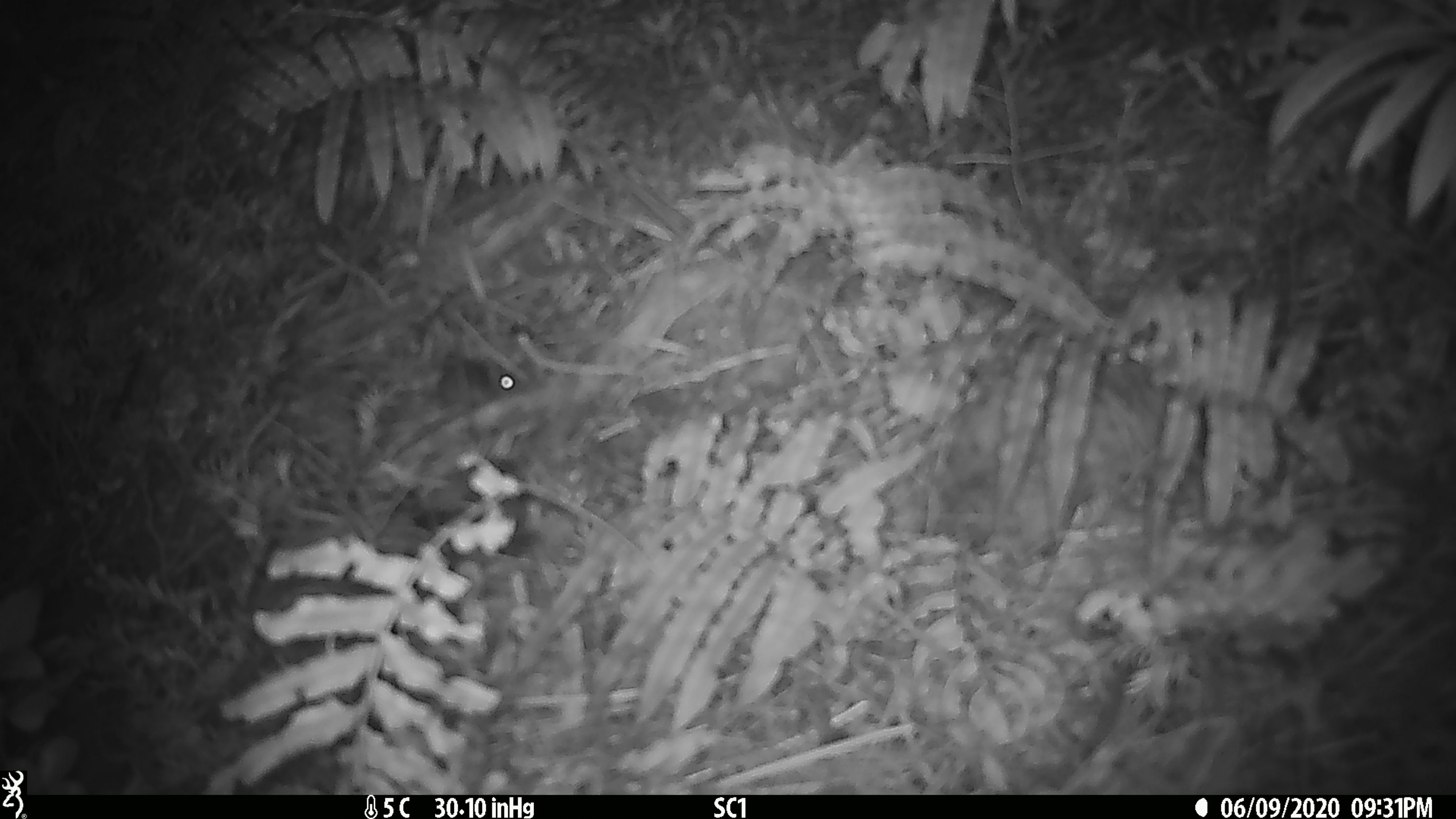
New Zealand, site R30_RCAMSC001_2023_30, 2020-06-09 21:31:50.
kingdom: Animalia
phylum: Chordata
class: Mammalia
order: Rodentia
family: Muridae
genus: Mus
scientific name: Mus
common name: mouse